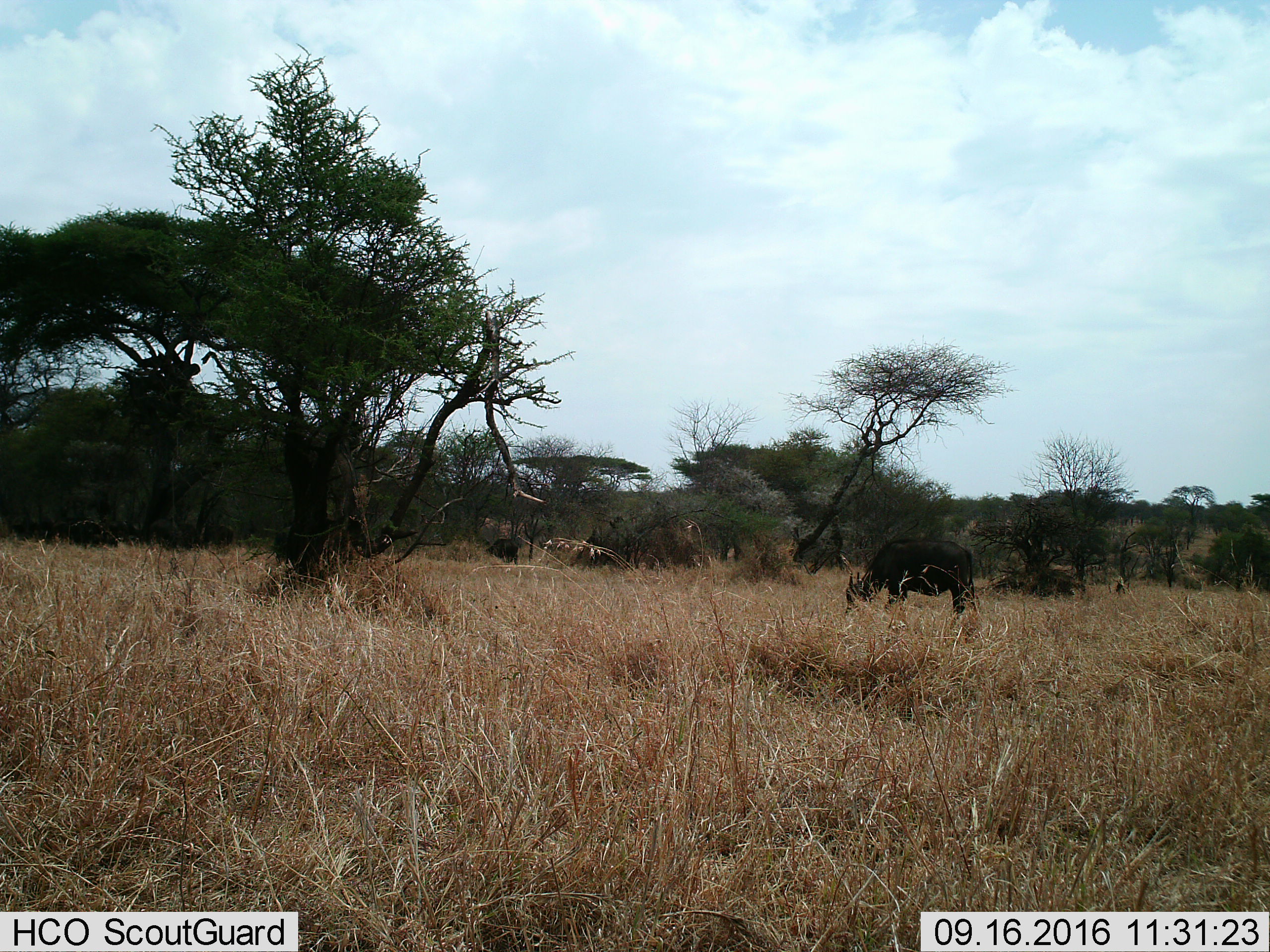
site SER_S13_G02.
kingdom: Animalia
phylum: Chordata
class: Mammalia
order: Artiodactyla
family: Bovidae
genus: Syncerus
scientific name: Syncerus caffer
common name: african buffalo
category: buffalo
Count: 1.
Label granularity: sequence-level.